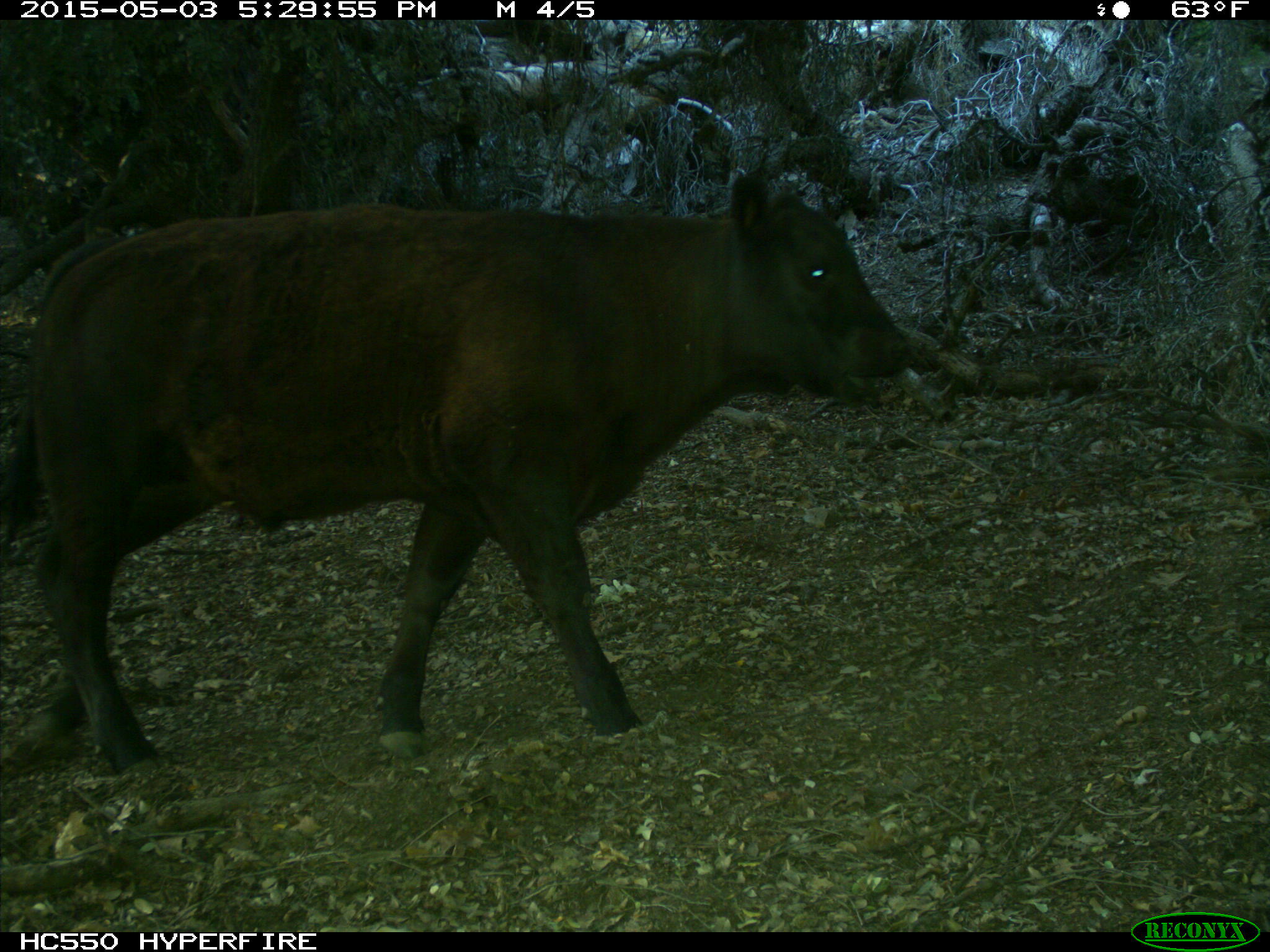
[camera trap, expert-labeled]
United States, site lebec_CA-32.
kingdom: Animalia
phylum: Chordata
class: Mammalia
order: Artiodactyla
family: Bovidae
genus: Bos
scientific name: Bos taurus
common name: domestic cow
Bos taurus (domestic cow).